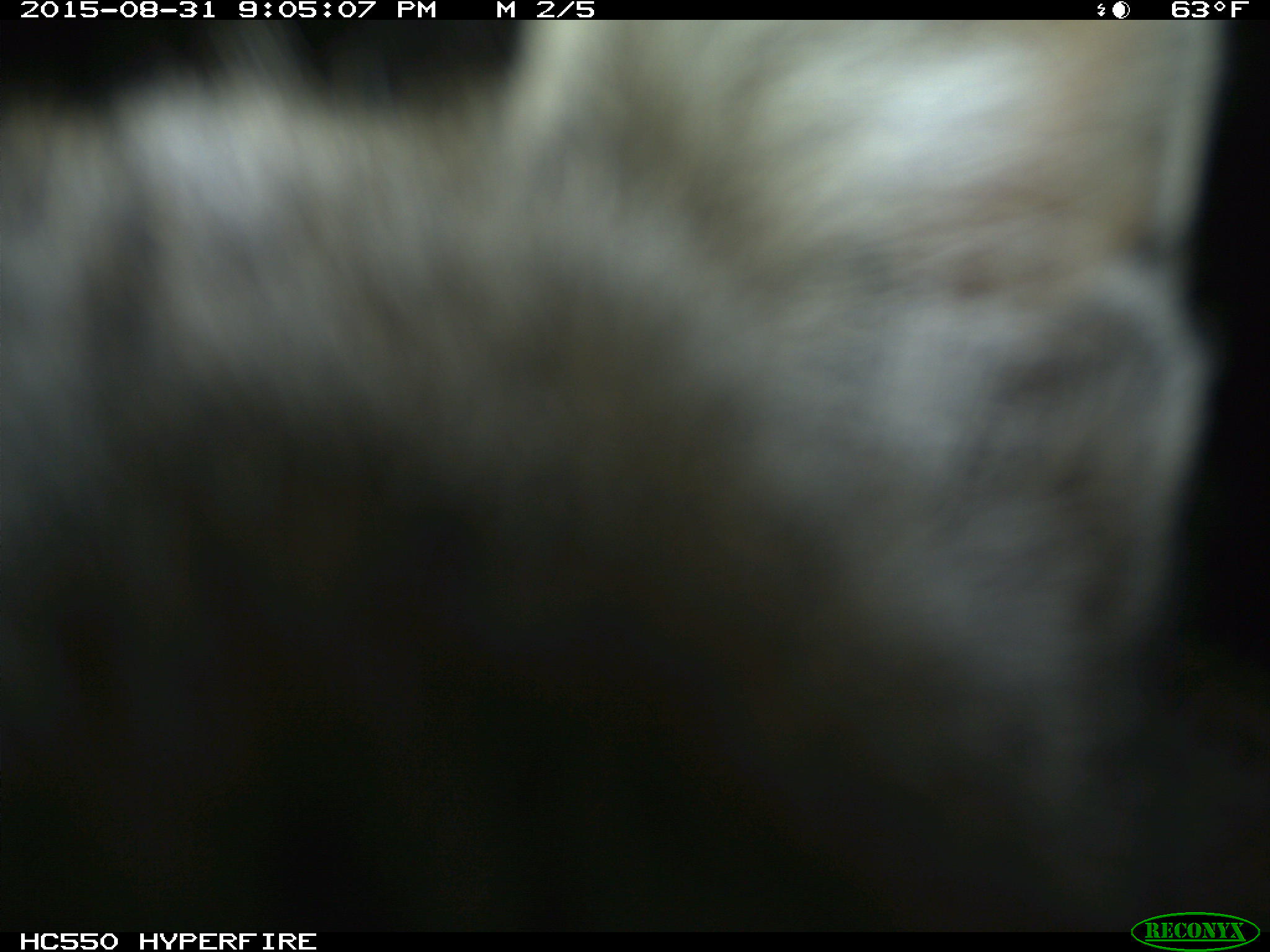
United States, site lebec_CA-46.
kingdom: Animalia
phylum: Chordata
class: Mammalia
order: Carnivora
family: Felidae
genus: Lynx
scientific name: Lynx rufus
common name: bobcat